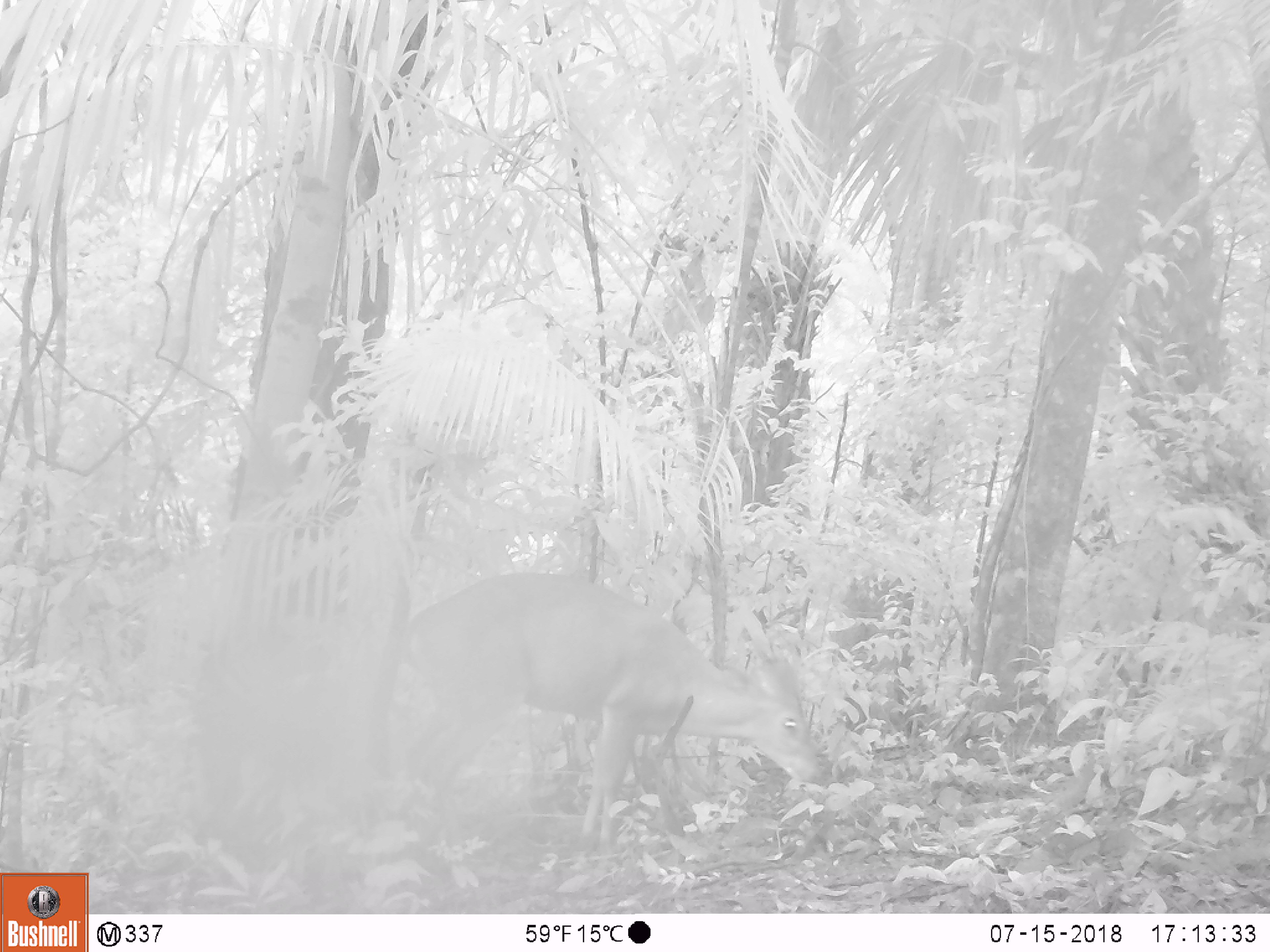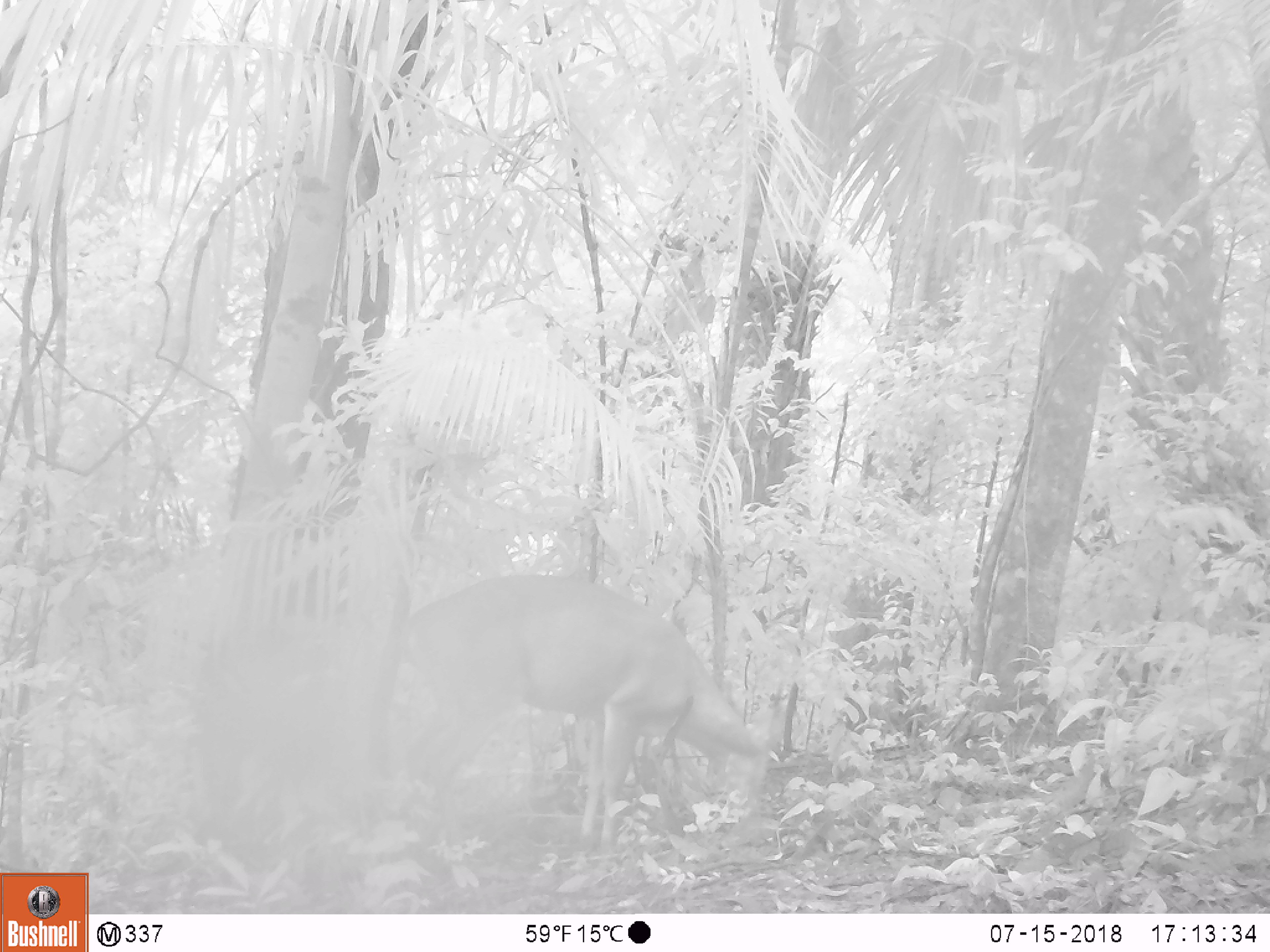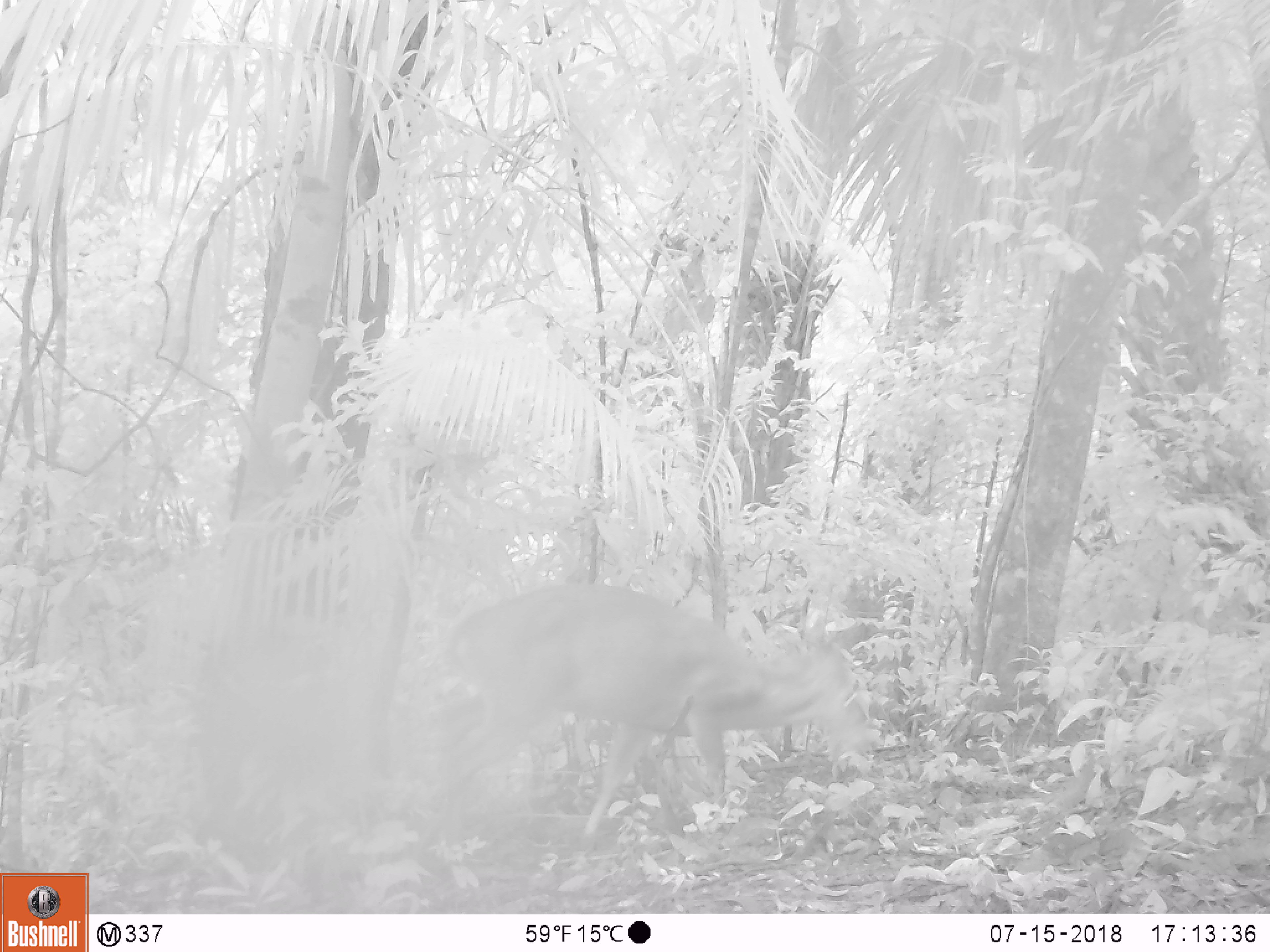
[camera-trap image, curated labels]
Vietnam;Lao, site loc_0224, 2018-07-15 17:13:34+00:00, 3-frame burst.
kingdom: Animalia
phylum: Chordata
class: Mammalia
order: Artiodactyla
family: Cervidae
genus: Muntiacus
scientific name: Muntiacus vuquangensis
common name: large-antlered muntjac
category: large antlered muntjac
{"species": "large antlered muntjac (large-antlered muntjac) (Muntiacus vuquangensis)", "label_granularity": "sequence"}